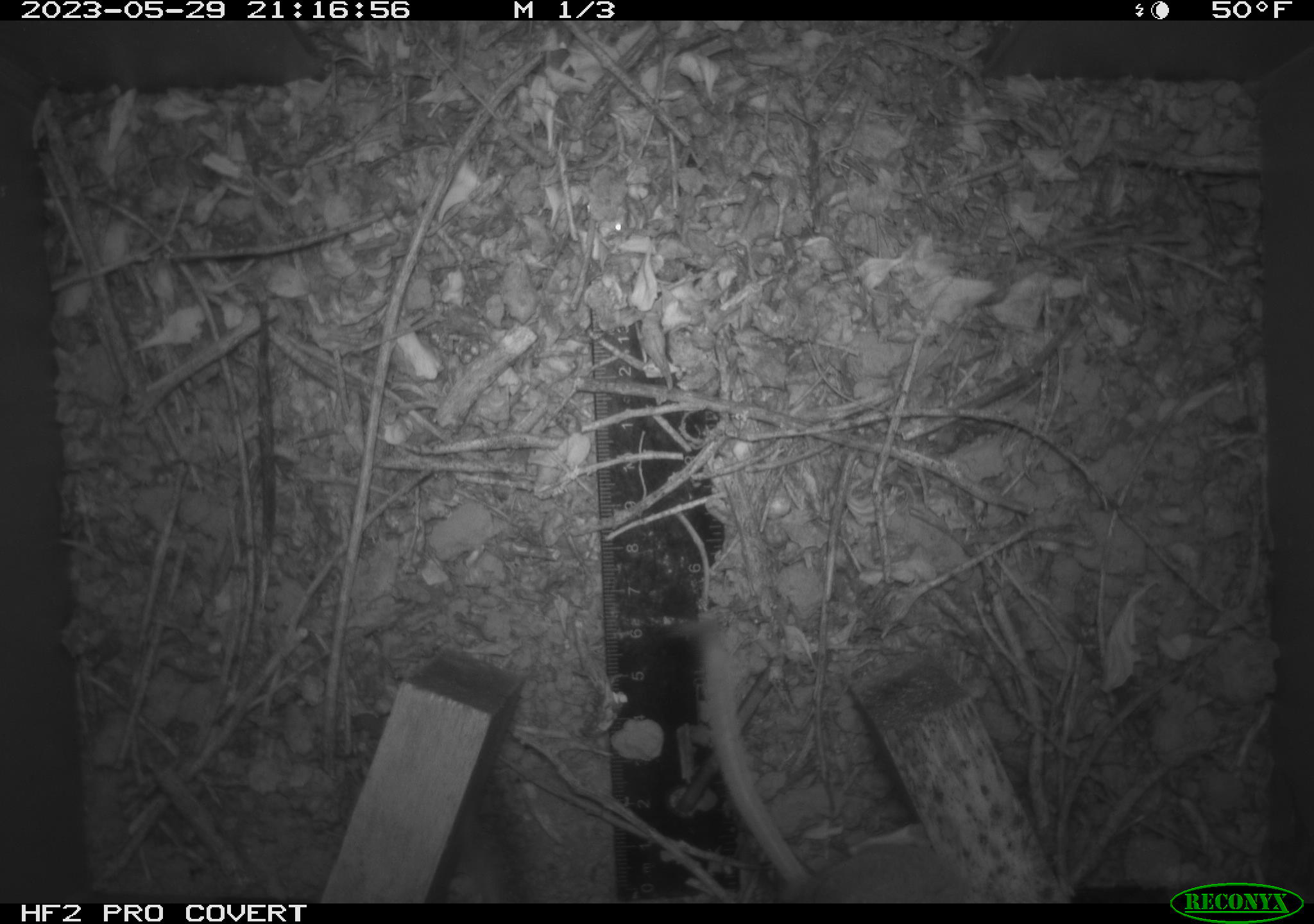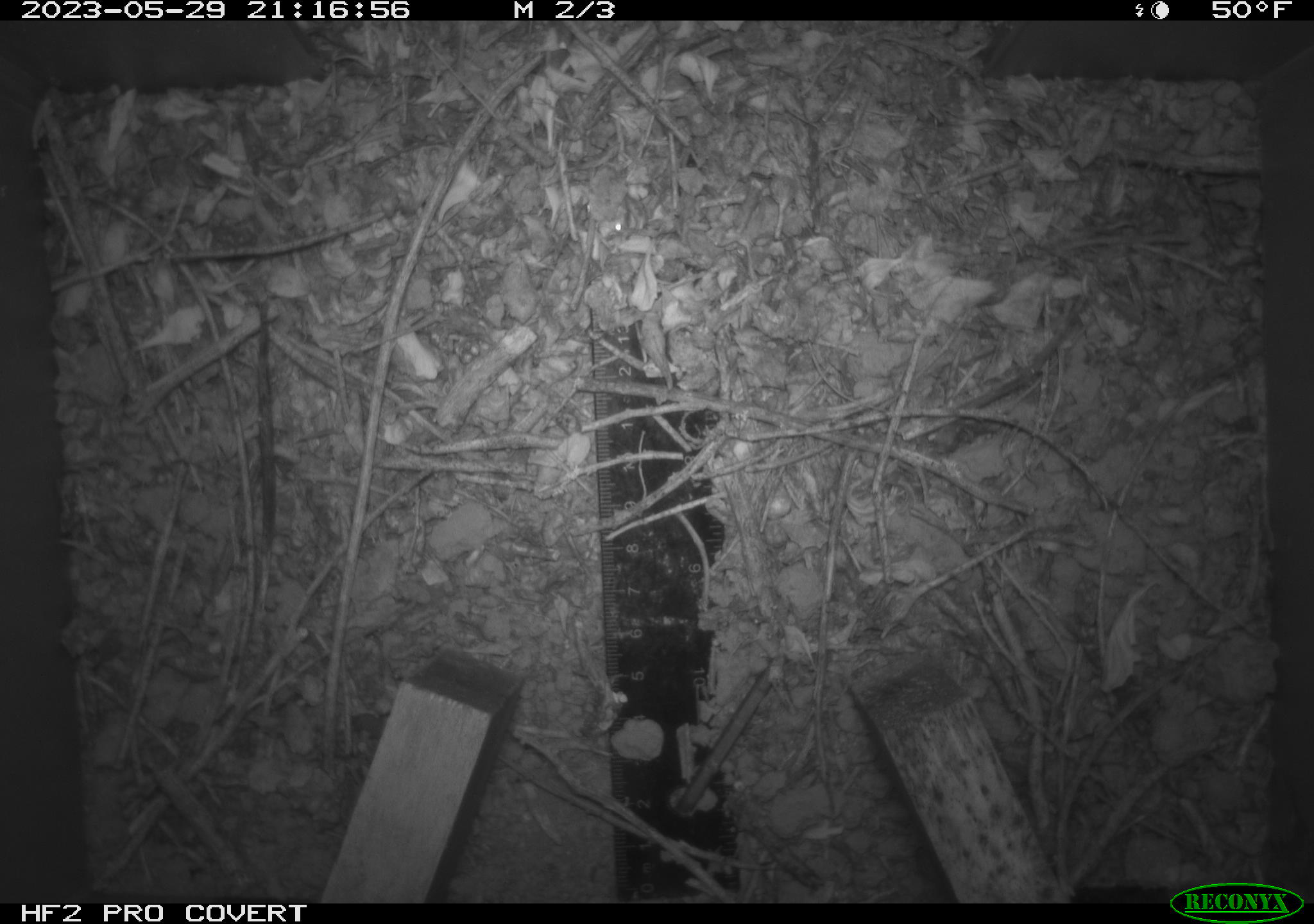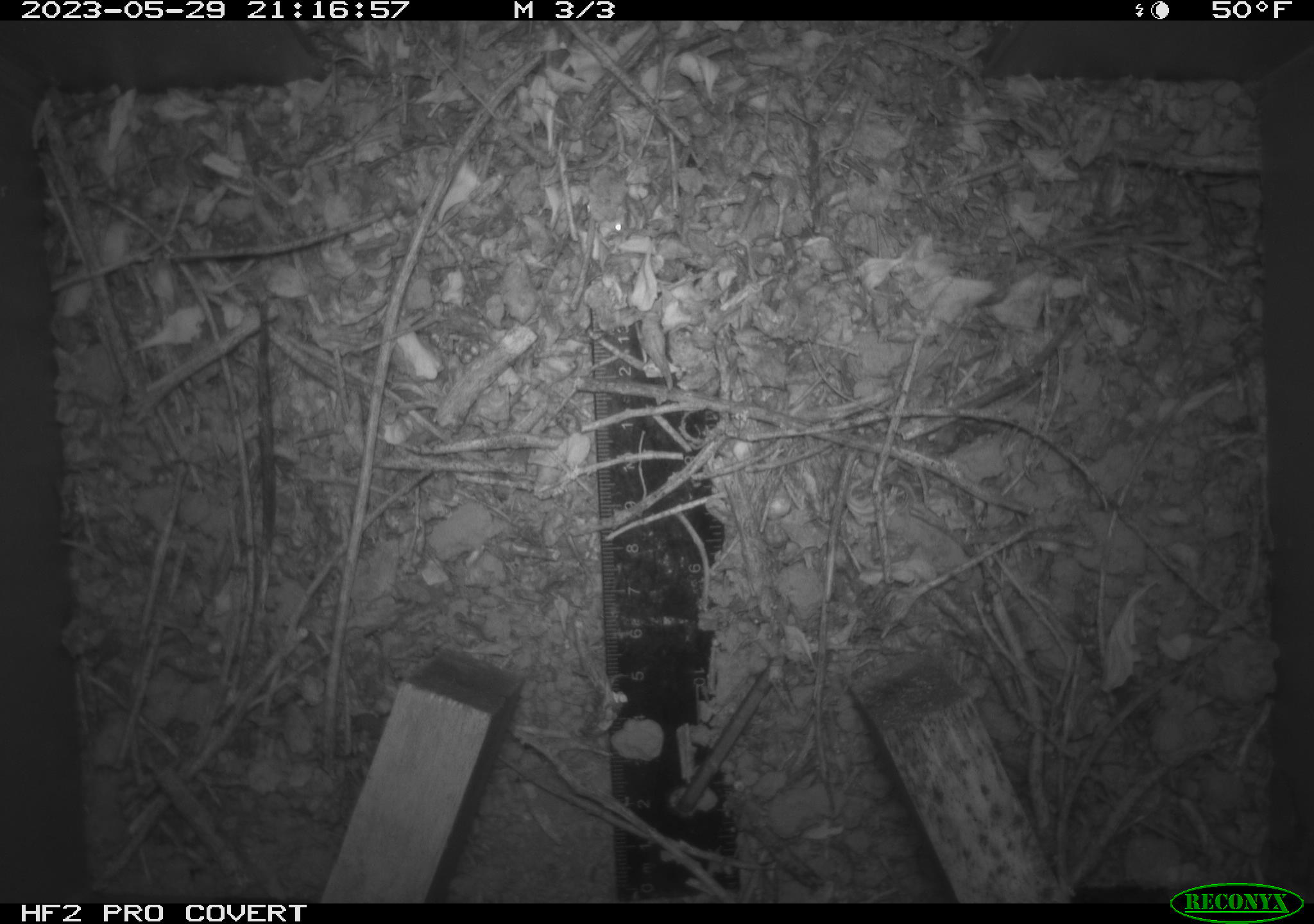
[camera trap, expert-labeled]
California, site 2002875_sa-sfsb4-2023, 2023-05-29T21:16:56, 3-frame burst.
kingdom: Animalia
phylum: Chordata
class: Mammalia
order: Rodentia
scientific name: Rodentia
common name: mouse species